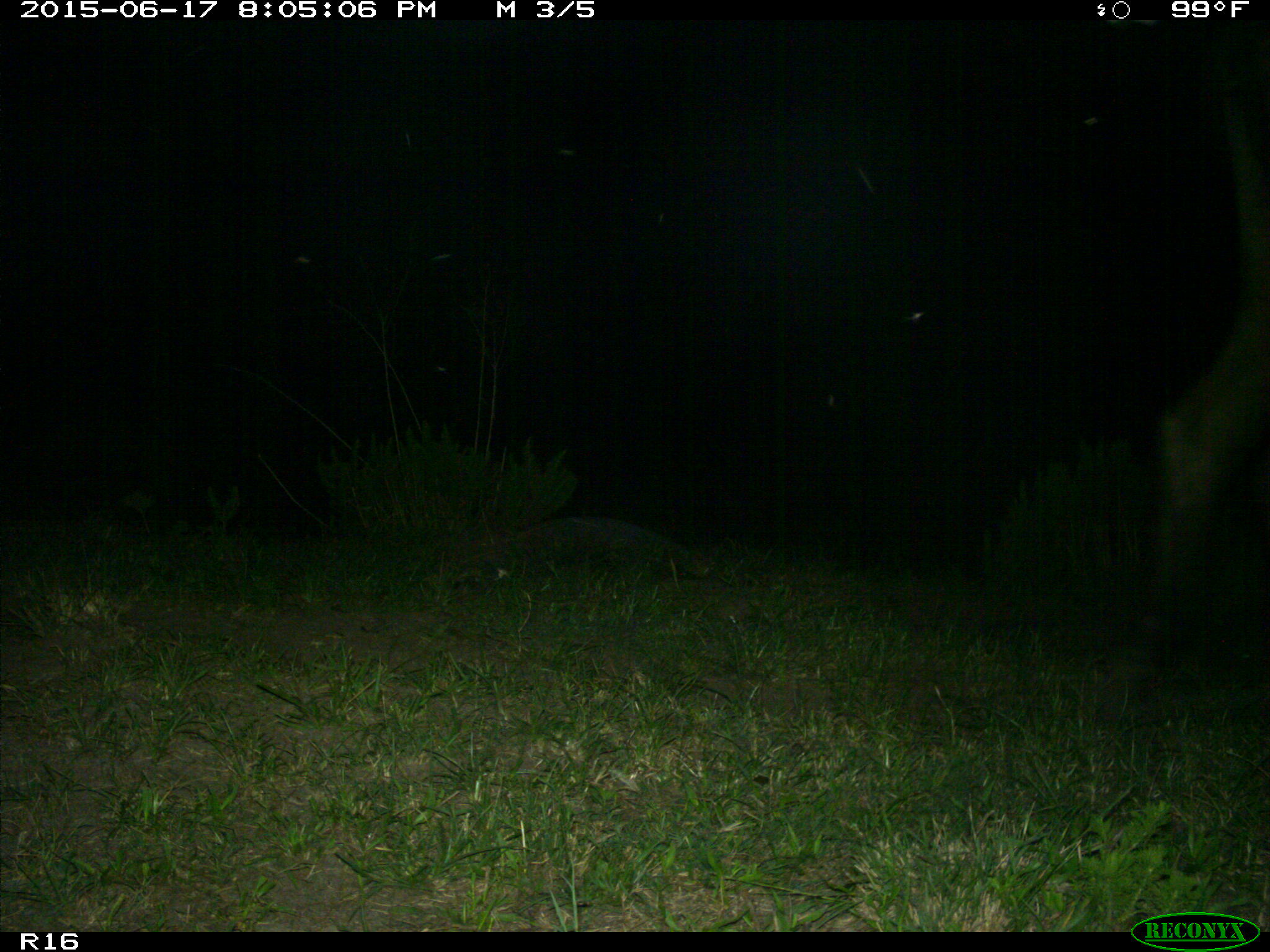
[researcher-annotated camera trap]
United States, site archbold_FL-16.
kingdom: Animalia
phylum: Chordata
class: Mammalia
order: Artiodactyla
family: Bovidae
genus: Bos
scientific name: Bos taurus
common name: domestic cow